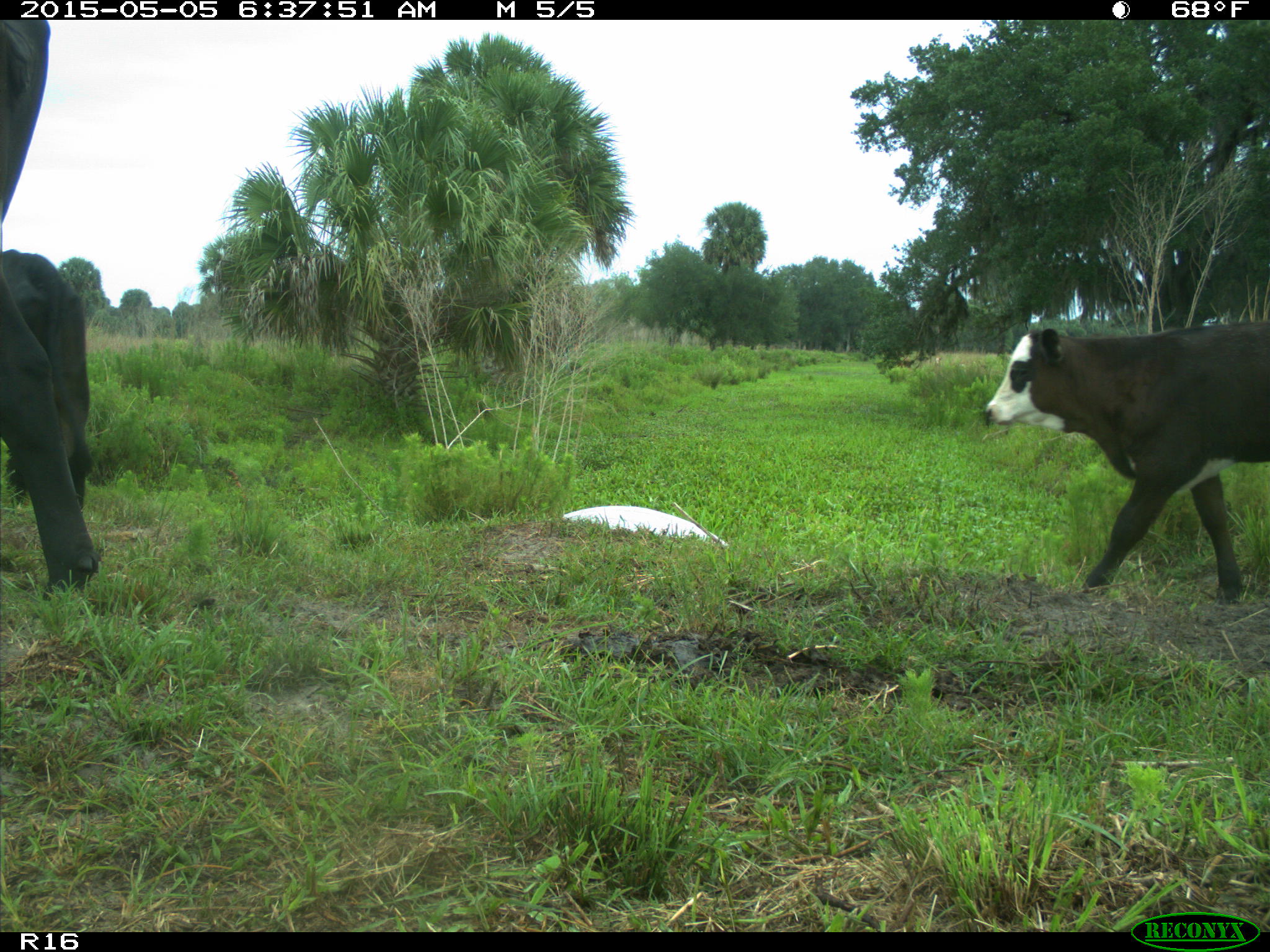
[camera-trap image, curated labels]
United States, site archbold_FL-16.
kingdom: Animalia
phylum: Chordata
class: Mammalia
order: Artiodactyla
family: Bovidae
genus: Bos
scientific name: Bos taurus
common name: domestic cow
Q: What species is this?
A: Bos taurus (domestic cow).